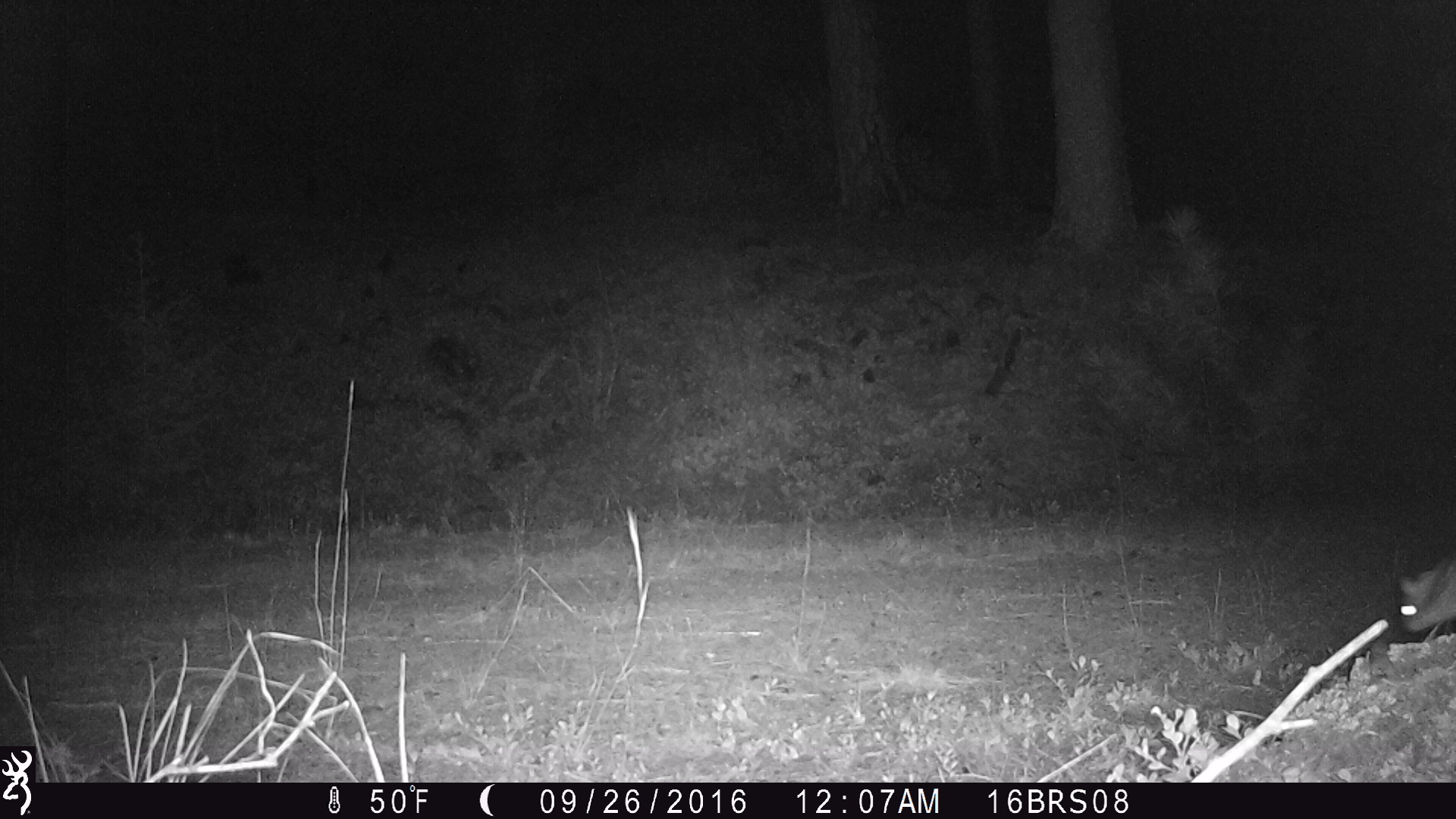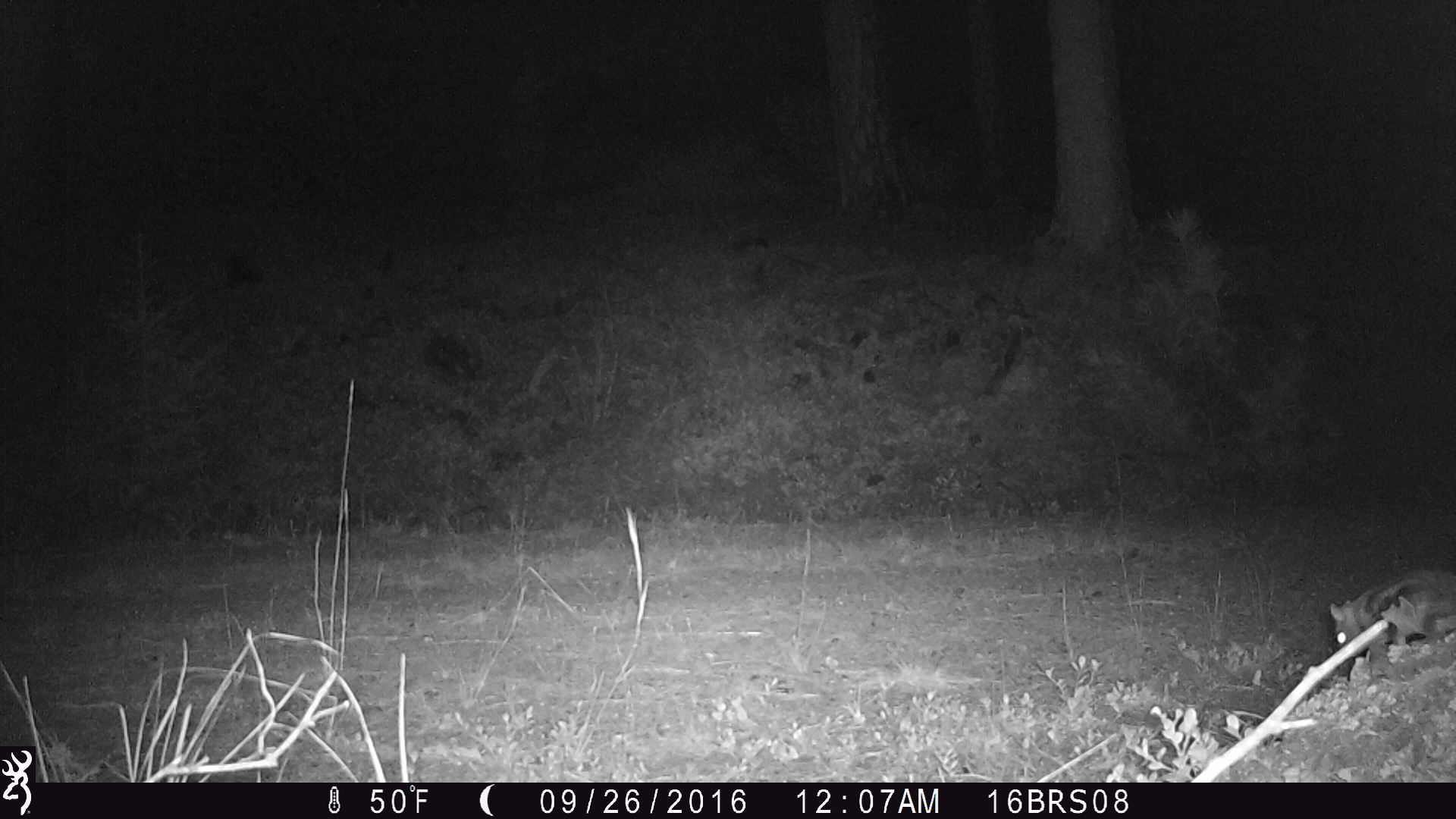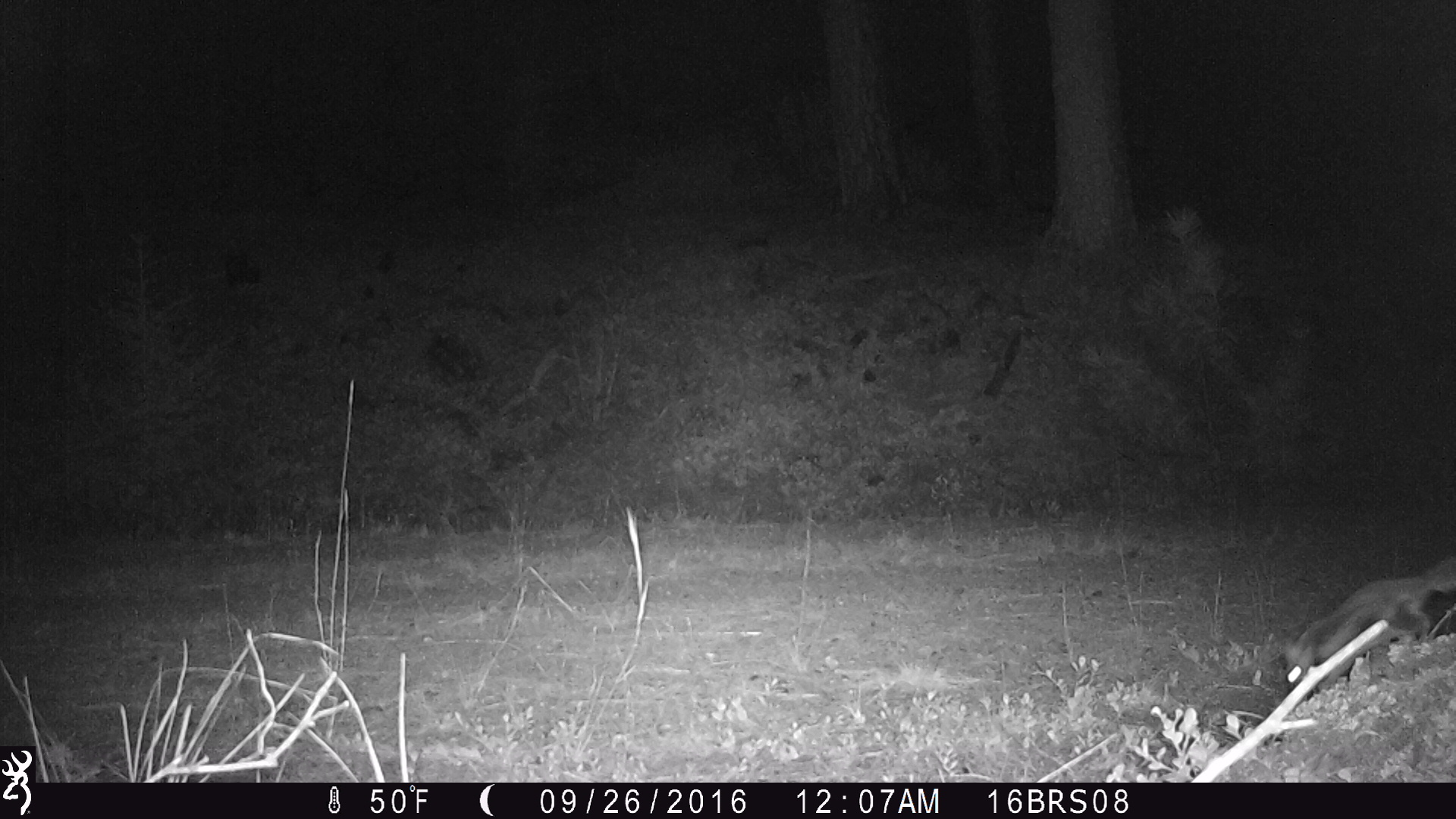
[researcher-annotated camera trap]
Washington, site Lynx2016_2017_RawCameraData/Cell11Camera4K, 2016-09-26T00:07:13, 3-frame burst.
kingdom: Animalia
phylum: Chordata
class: Mammalia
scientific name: Mammalia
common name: small mammal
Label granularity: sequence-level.